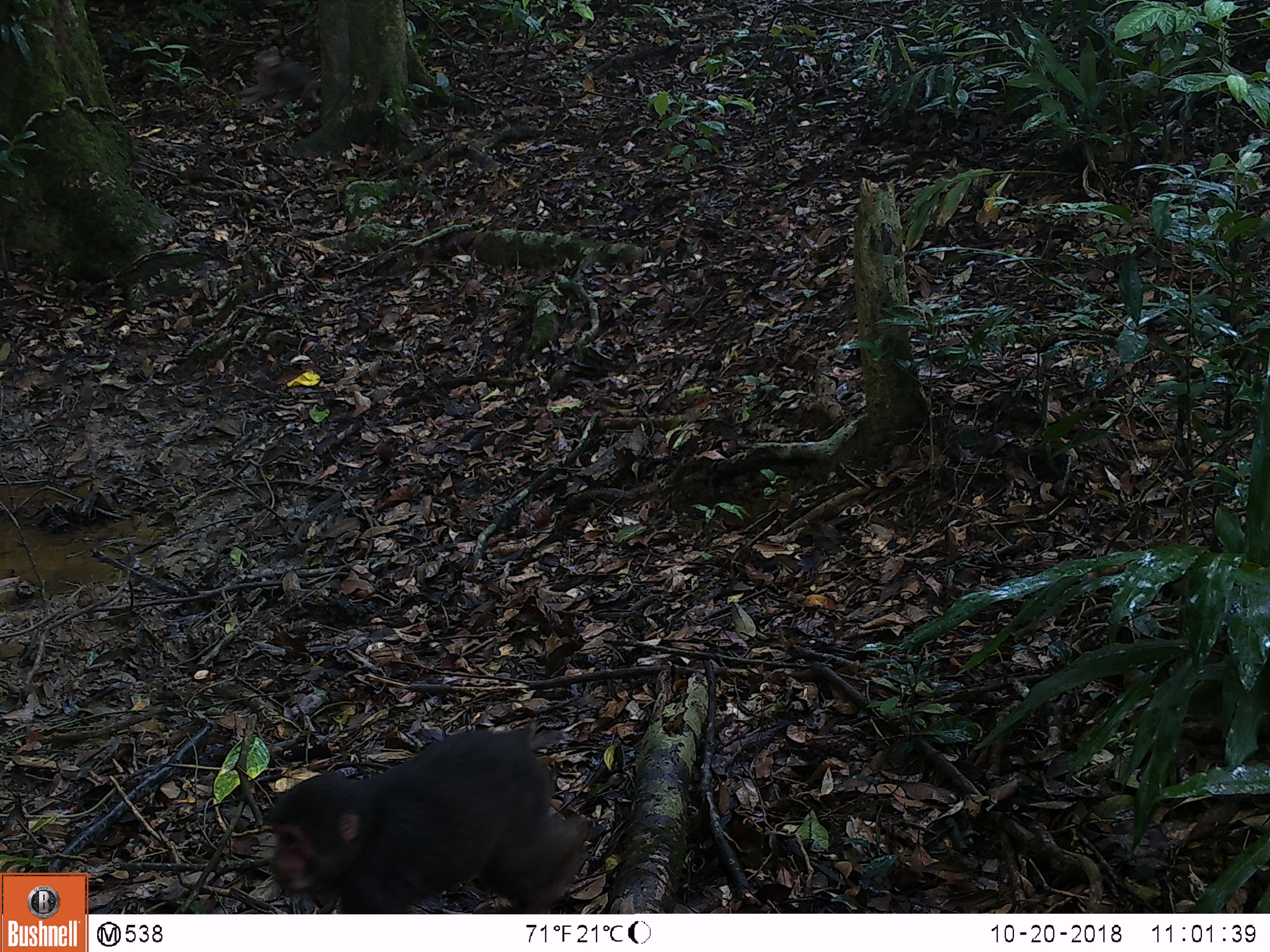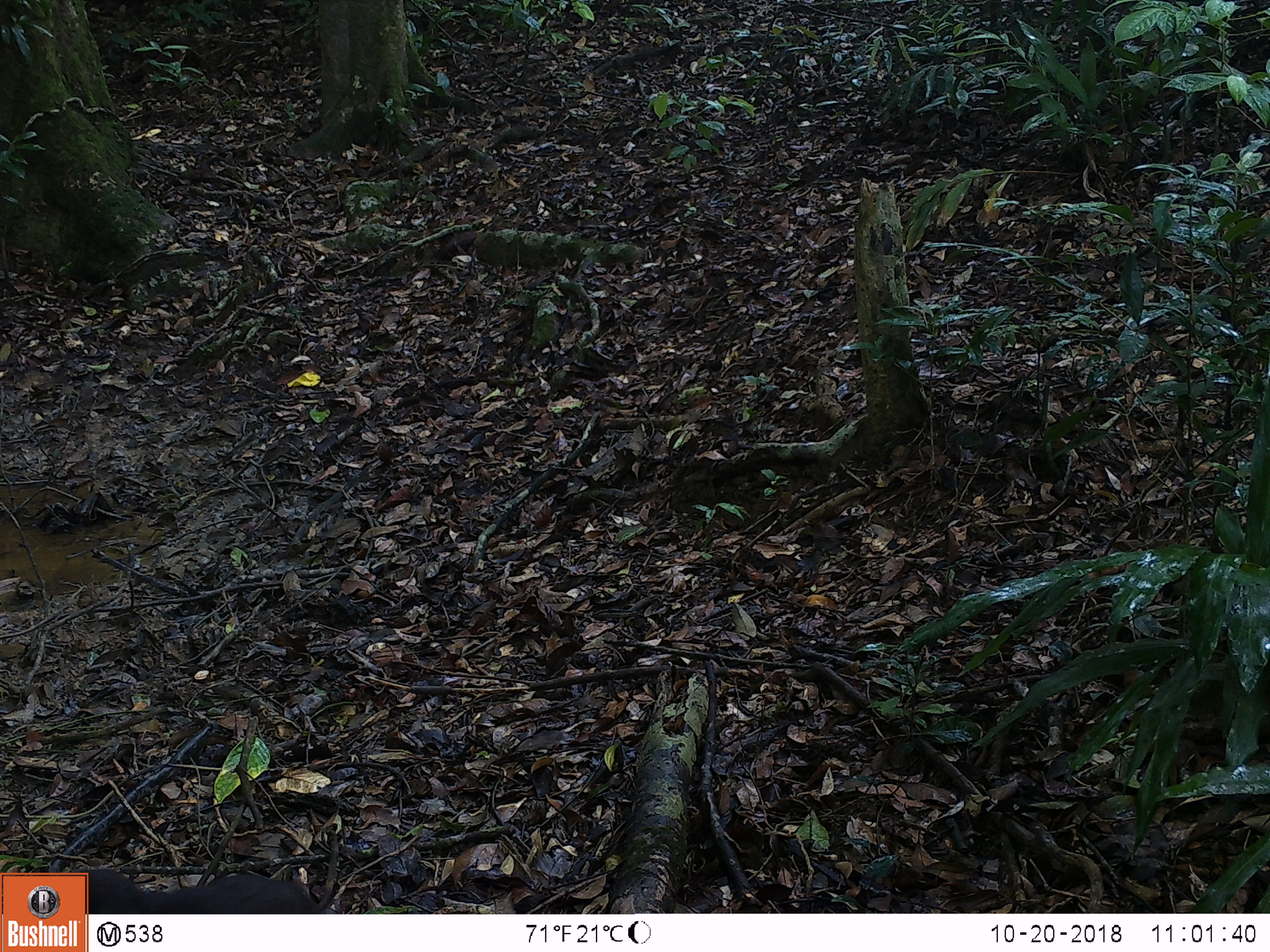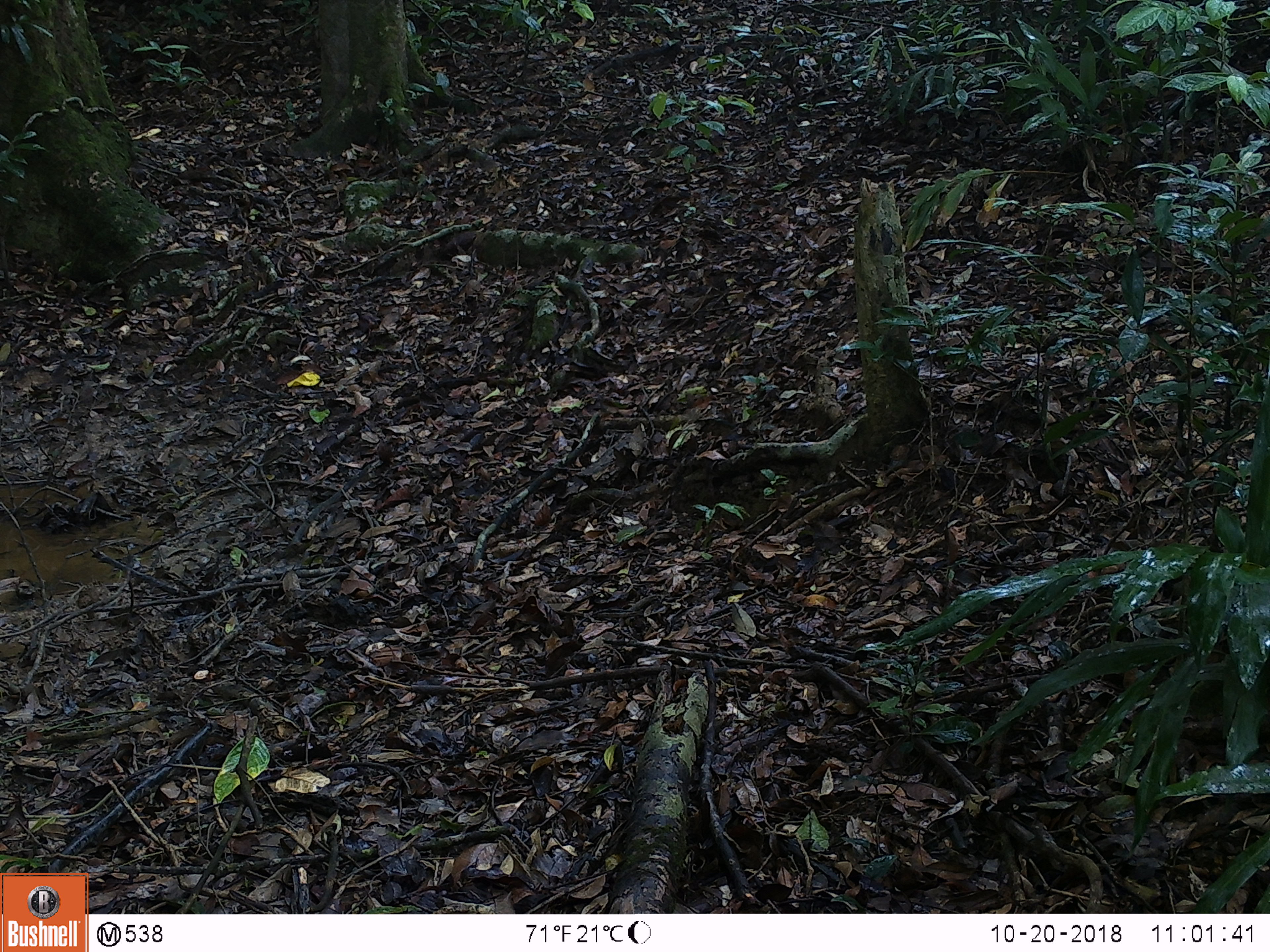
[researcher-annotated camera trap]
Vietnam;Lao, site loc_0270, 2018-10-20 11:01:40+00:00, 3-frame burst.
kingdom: Animalia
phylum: Chordata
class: Mammalia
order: Primates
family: Cercopithecidae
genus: Macaca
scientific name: Macaca arctoides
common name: stump-tailed macaque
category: stump tailed macaque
Stump tailed macaque (stump-tailed macaque) (Macaca arctoides). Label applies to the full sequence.